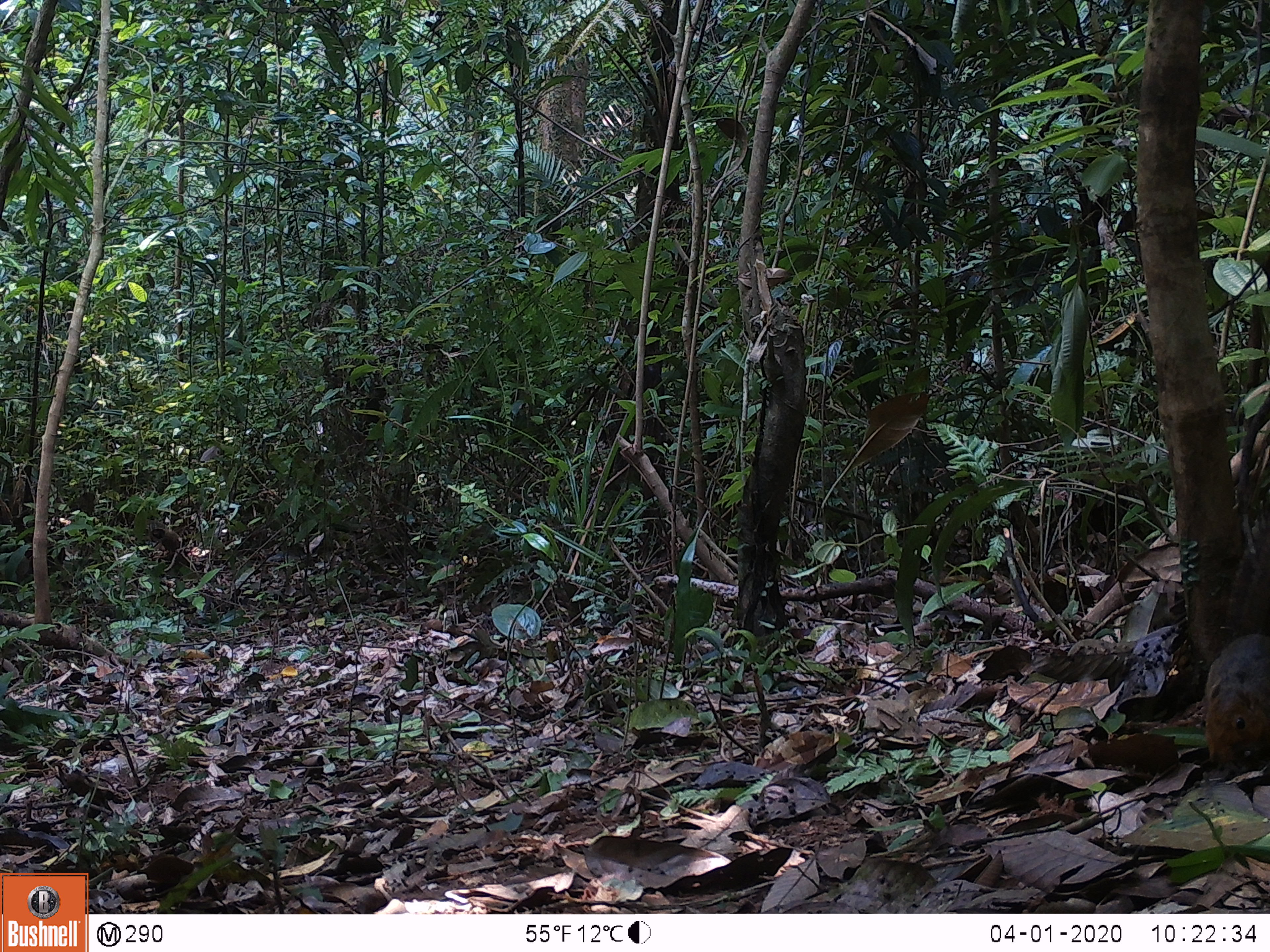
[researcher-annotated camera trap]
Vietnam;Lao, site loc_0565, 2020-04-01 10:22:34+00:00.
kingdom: Animalia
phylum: Chordata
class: Mammalia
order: Rodentia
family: Sciuridae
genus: Dremomys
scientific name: Dremomys rufigenis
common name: red-cheeked squirrel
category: red cheeked squirrel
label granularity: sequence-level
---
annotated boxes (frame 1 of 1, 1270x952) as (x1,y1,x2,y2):
red cheeked squirrel: (1204,633,1270,763)